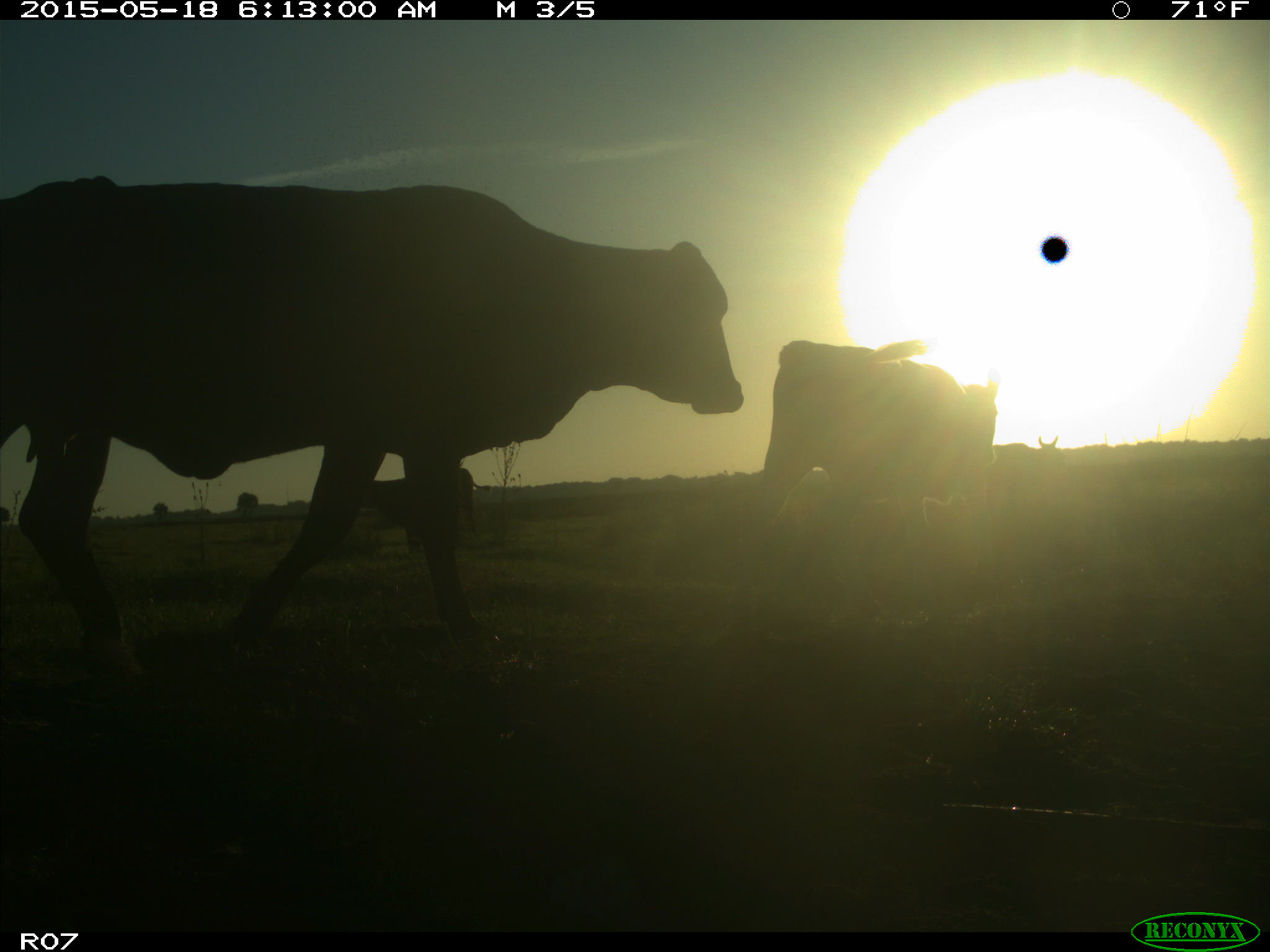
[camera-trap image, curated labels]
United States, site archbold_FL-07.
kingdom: Animalia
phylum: Chordata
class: Mammalia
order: Artiodactyla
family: Bovidae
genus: Bos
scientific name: Bos taurus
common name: domestic cow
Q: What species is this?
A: Bos taurus (domestic cow).